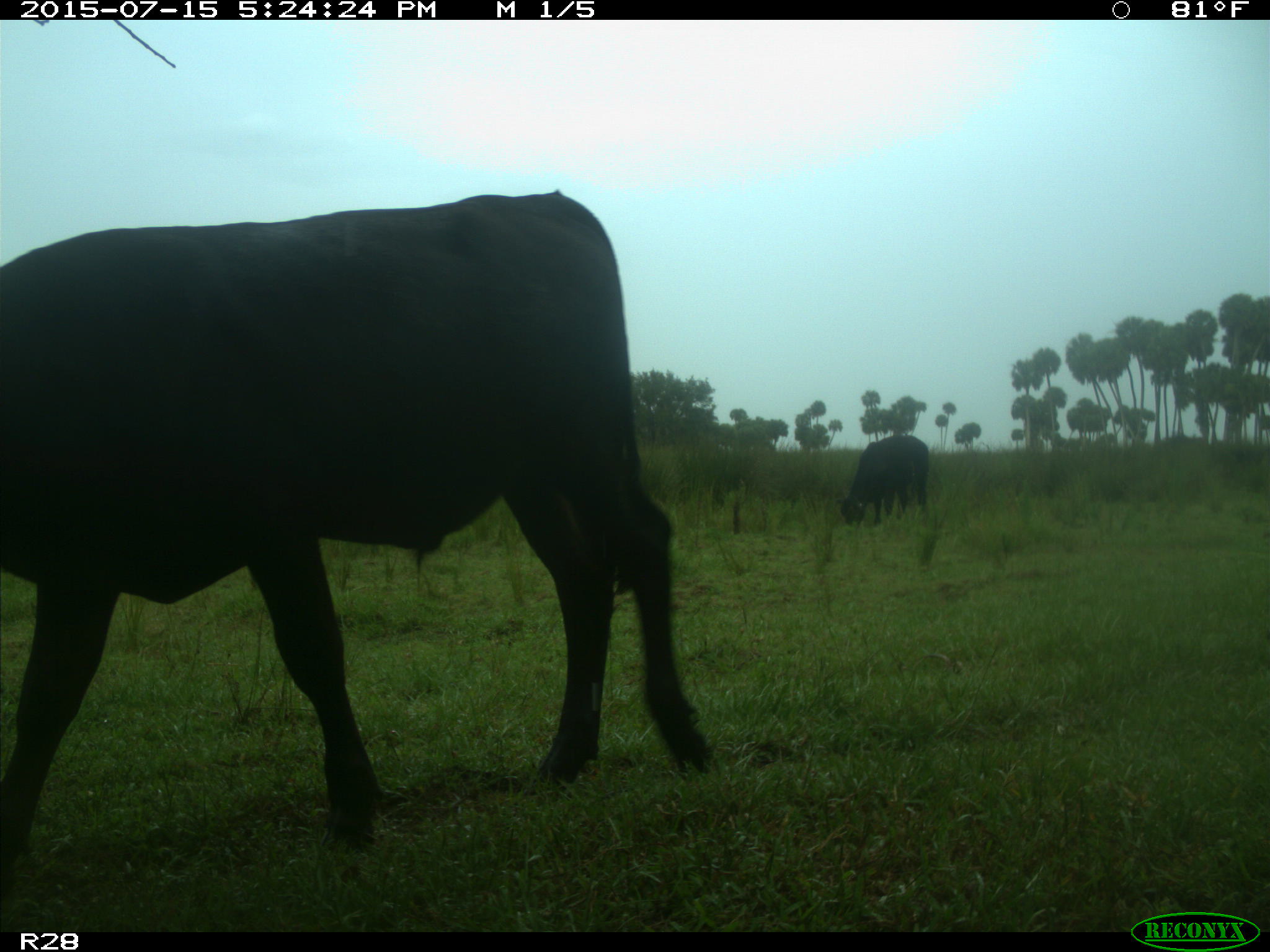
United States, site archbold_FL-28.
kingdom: Animalia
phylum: Chordata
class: Mammalia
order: Artiodactyla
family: Bovidae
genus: Bos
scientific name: Bos taurus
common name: domestic cow